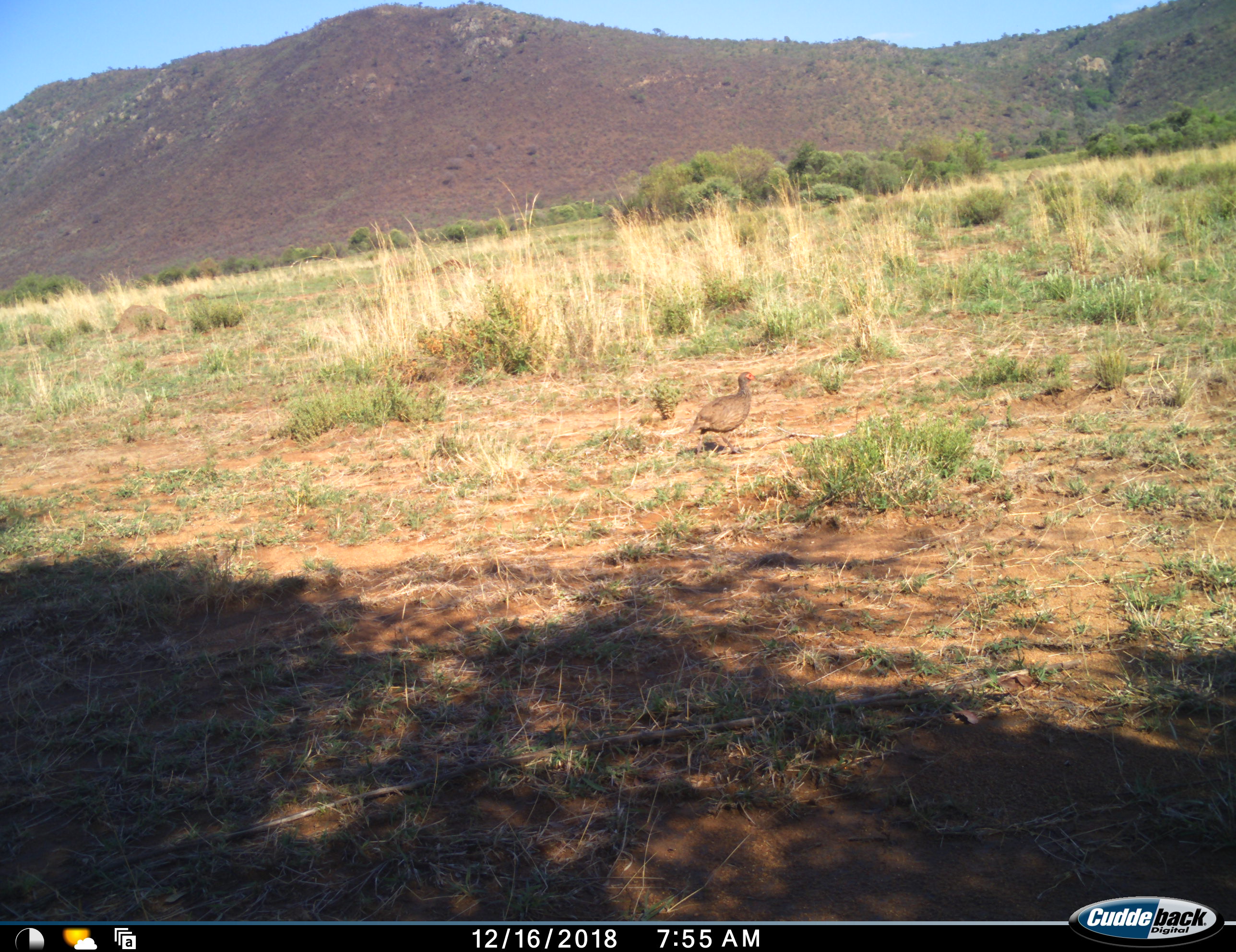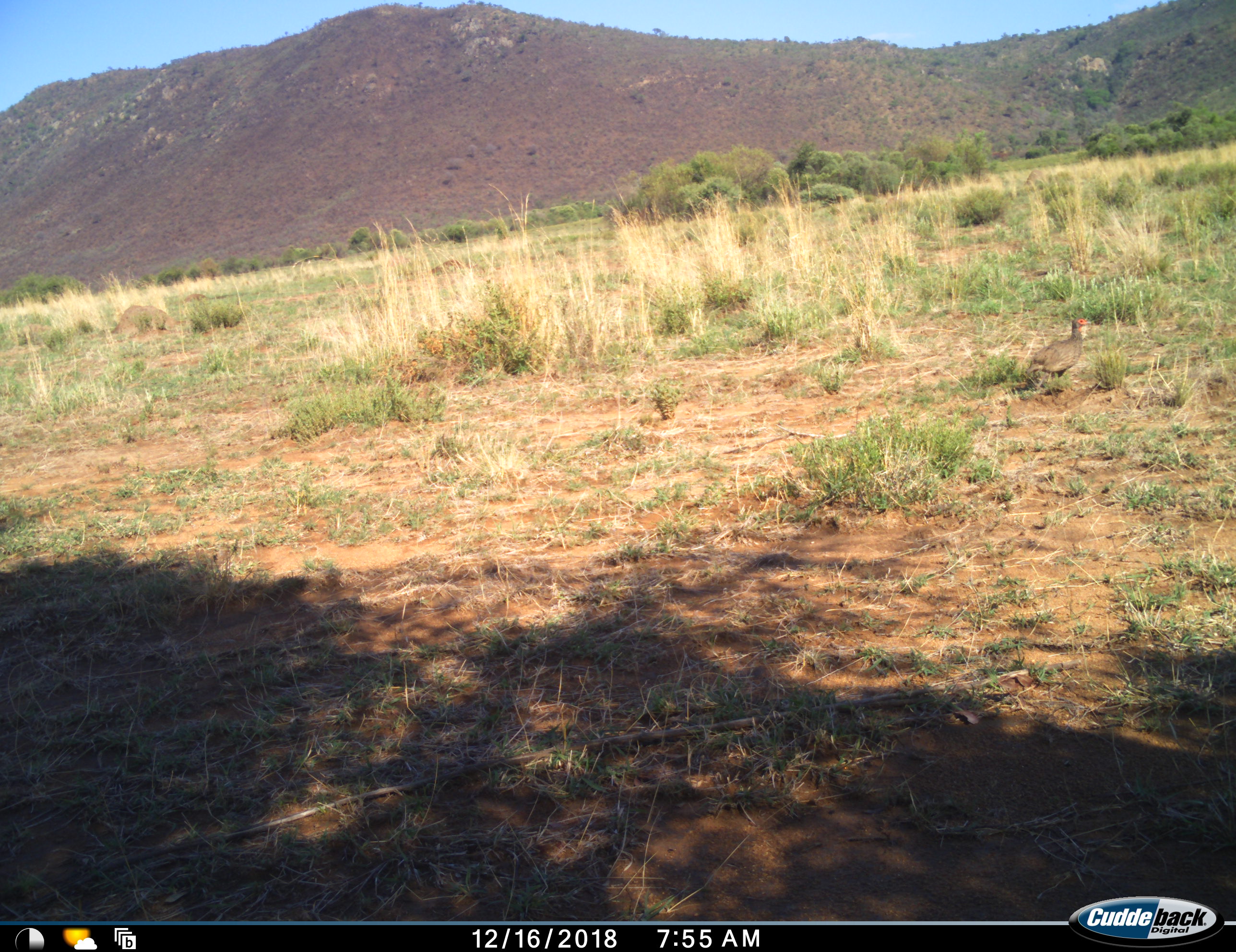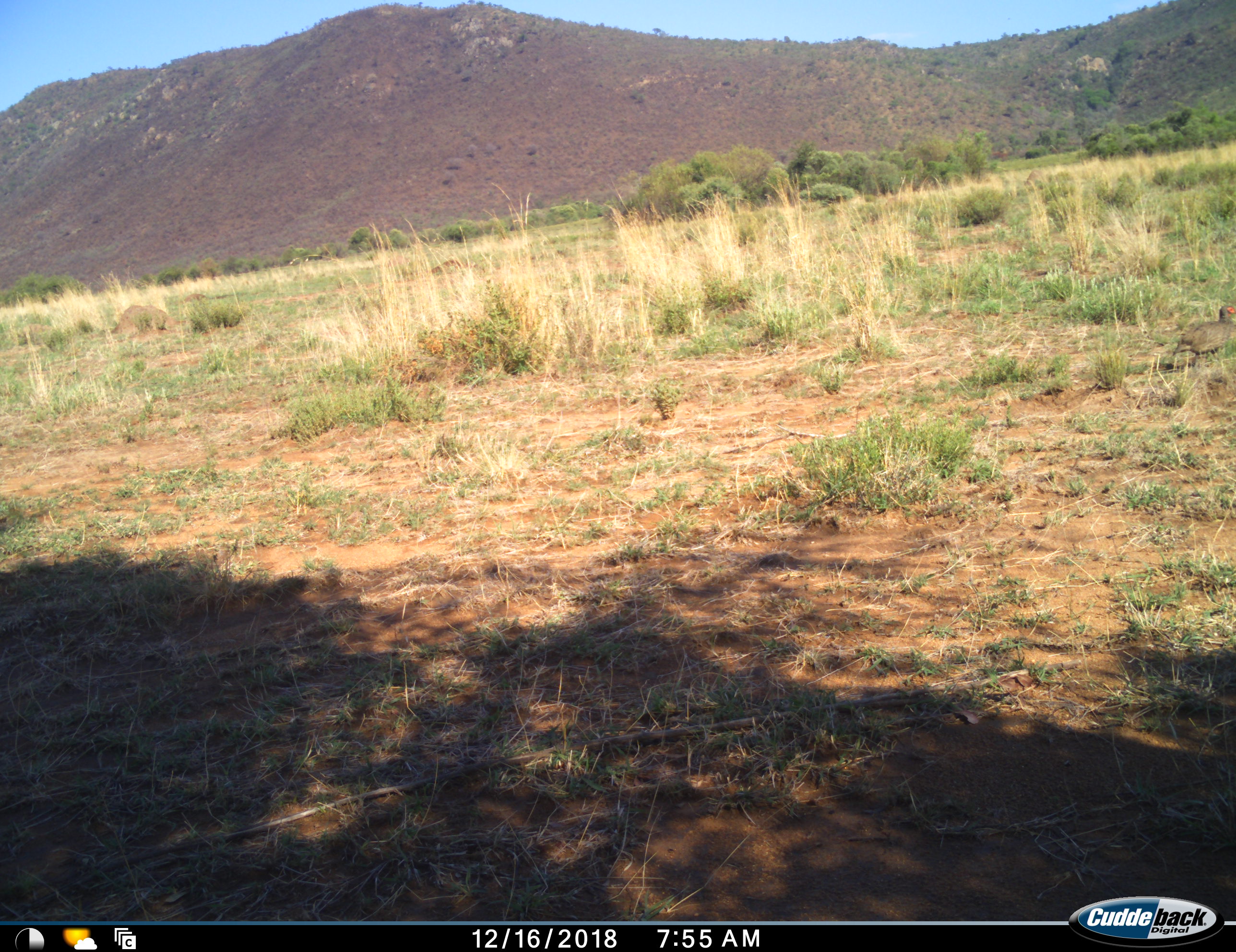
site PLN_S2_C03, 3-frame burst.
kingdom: Animalia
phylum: Chordata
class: Aves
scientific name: Aves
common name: bird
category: birdother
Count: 1.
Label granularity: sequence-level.